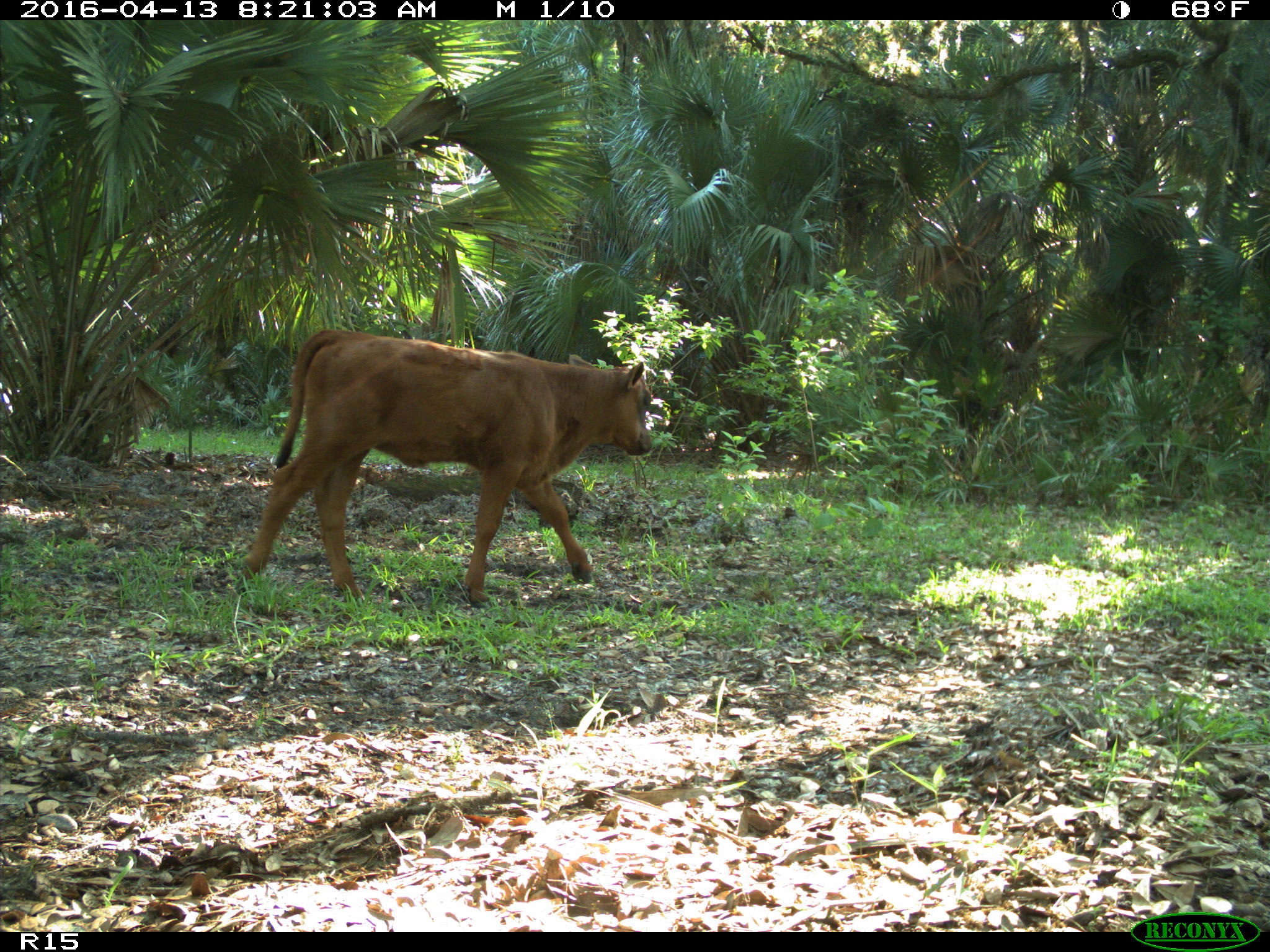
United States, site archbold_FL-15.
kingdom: Animalia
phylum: Chordata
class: Mammalia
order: Artiodactyla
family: Bovidae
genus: Bos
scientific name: Bos taurus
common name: domestic cow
Bos taurus (domestic cow).